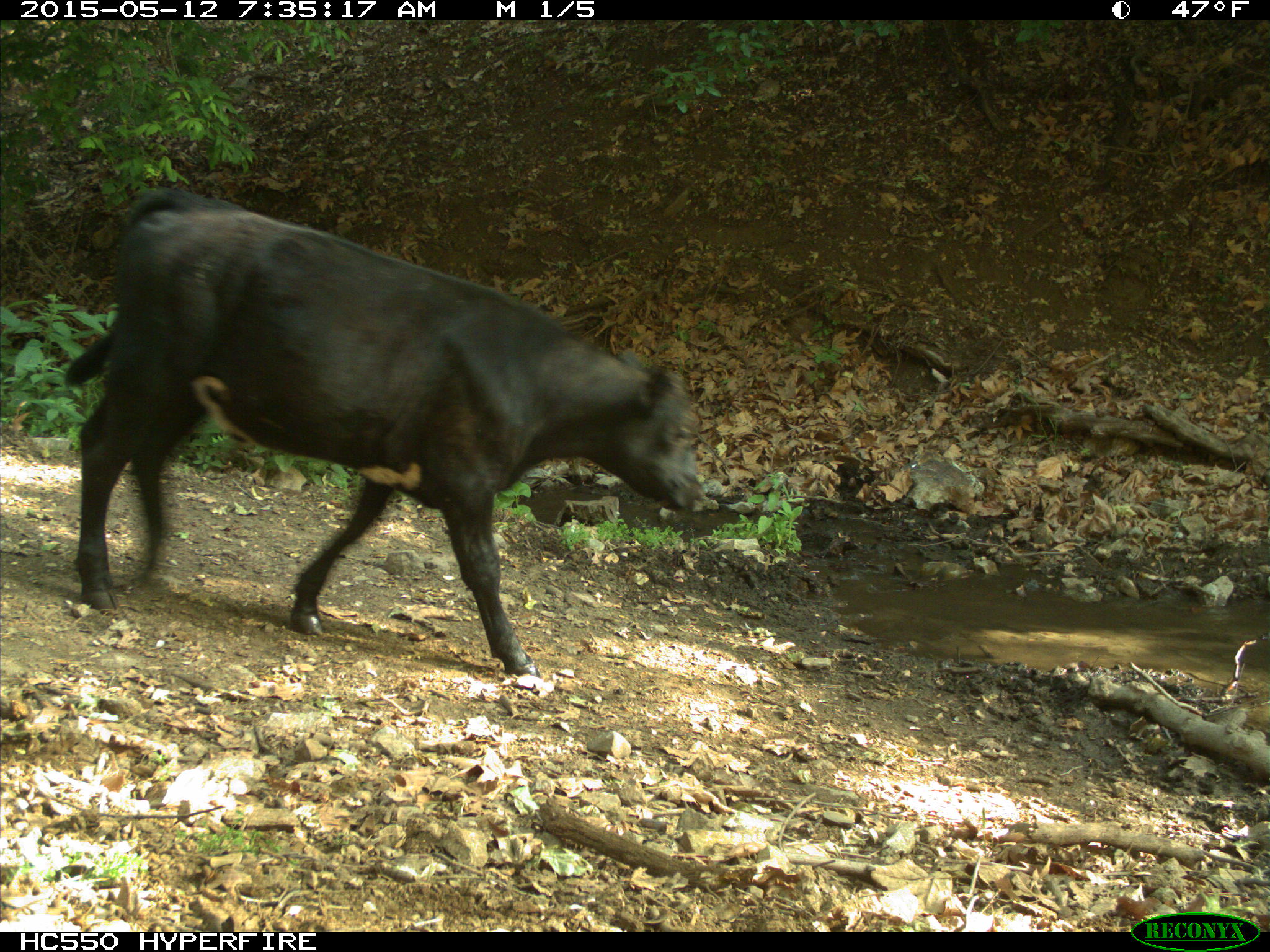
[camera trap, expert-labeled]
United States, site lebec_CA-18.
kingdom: Animalia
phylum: Chordata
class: Mammalia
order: Artiodactyla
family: Bovidae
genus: Bos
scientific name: Bos taurus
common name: domestic cow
Bos taurus (domestic cow).